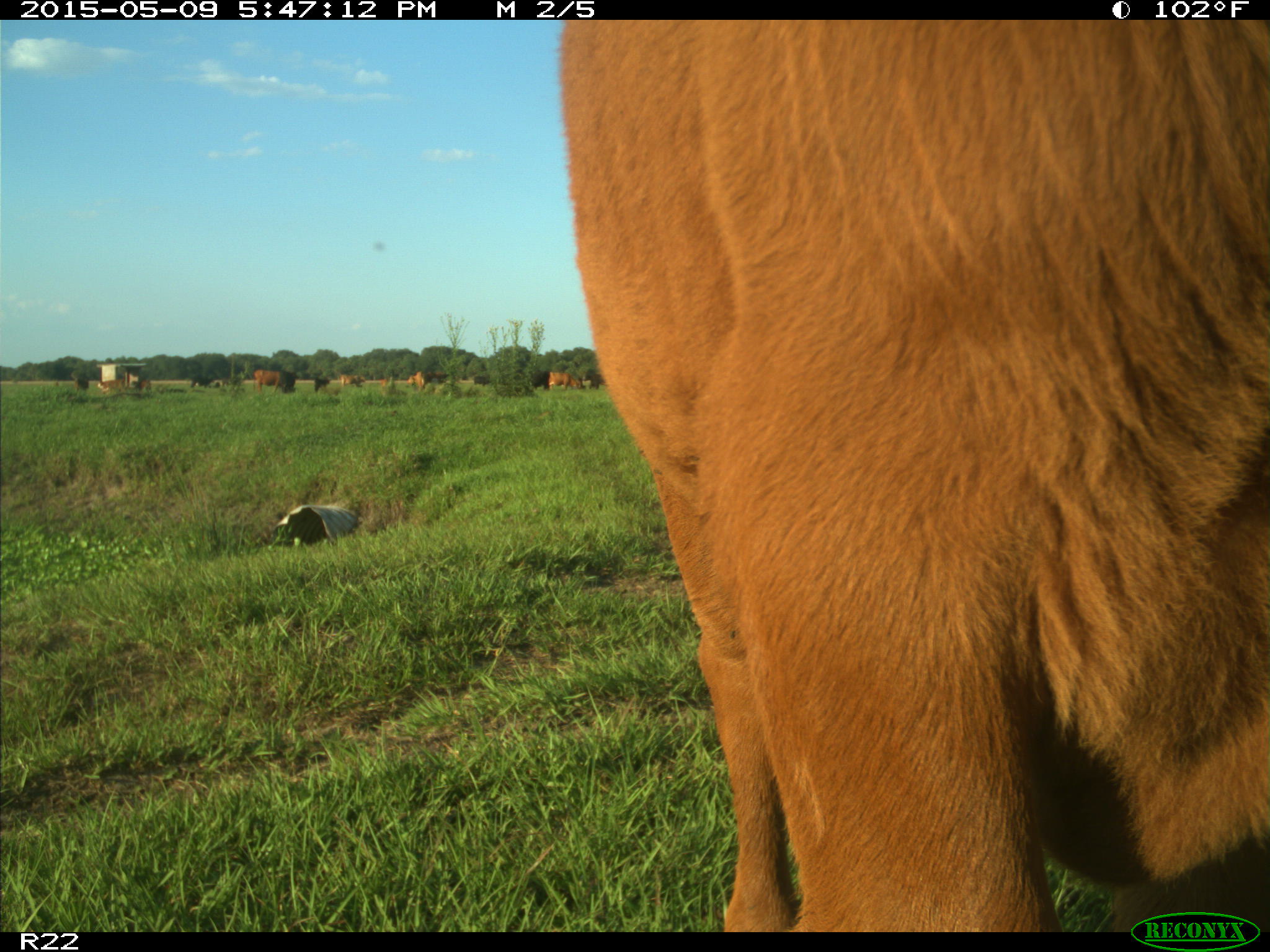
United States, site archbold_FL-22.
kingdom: Animalia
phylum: Chordata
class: Mammalia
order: Artiodactyla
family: Bovidae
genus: Bos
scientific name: Bos taurus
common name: domestic cow